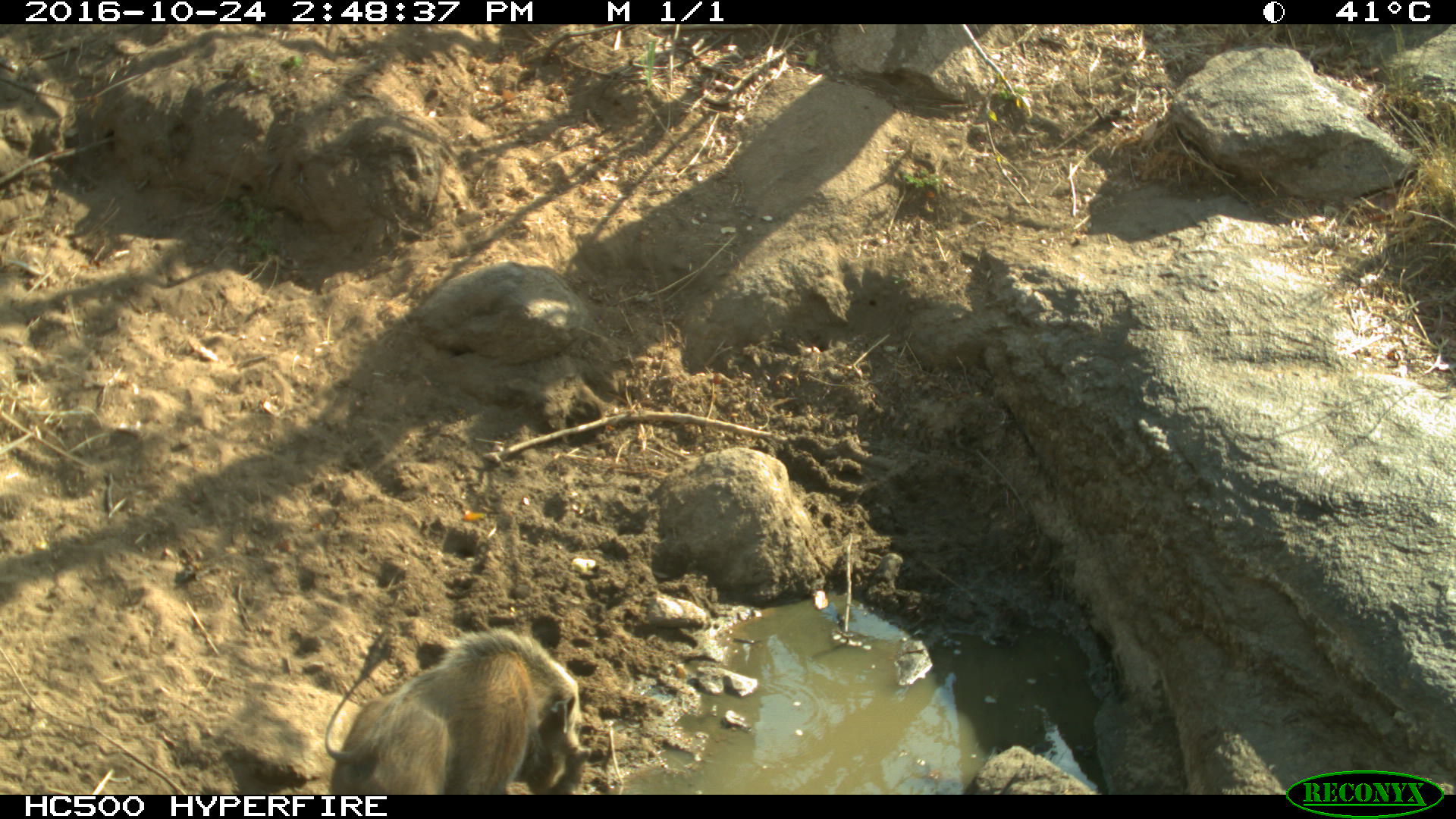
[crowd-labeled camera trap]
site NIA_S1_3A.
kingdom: Animalia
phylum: Chordata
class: Mammalia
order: Artiodactyla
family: Suidae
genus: Phacochoerus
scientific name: Phacochoerus africanus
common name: warthog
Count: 1.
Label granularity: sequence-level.